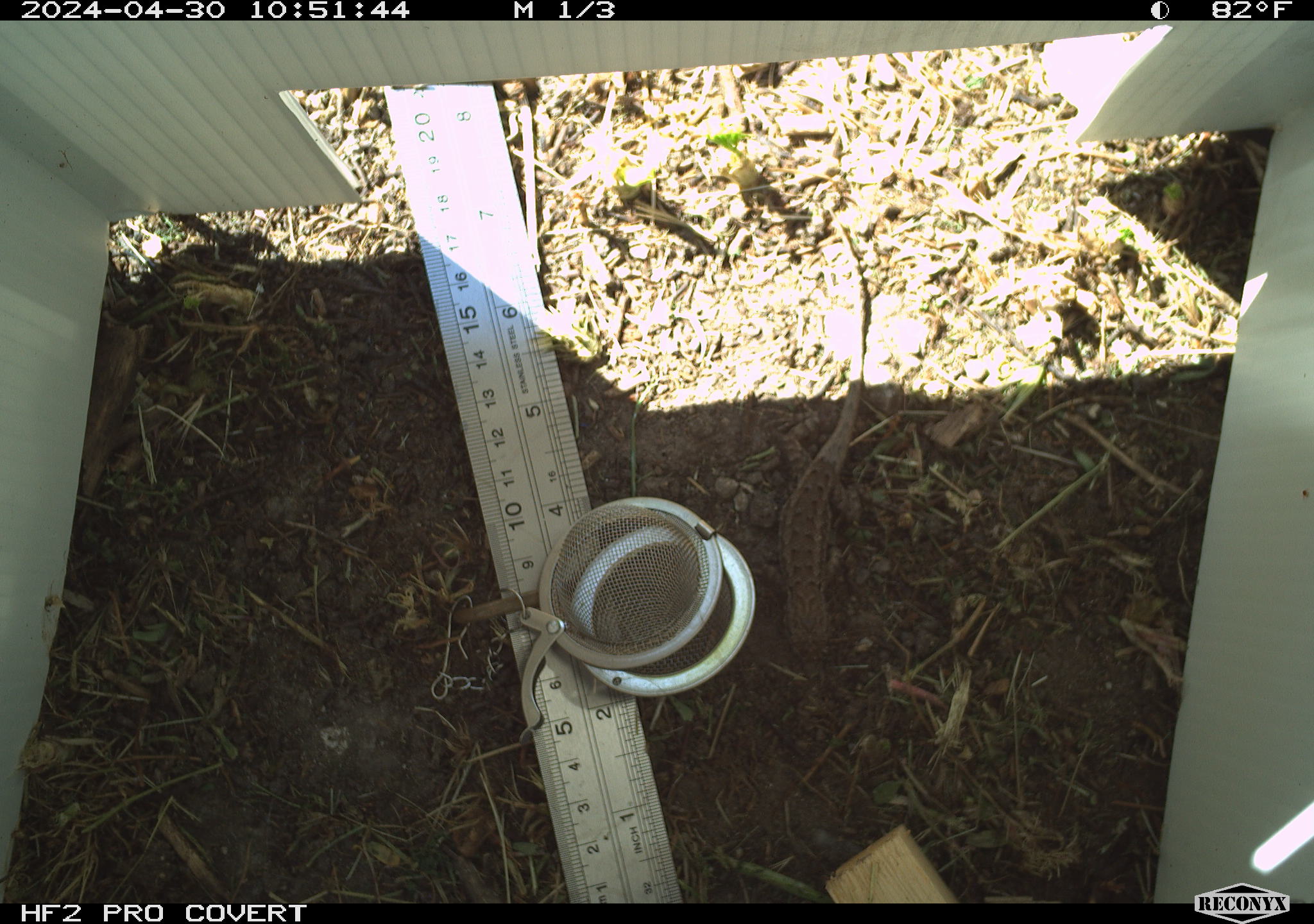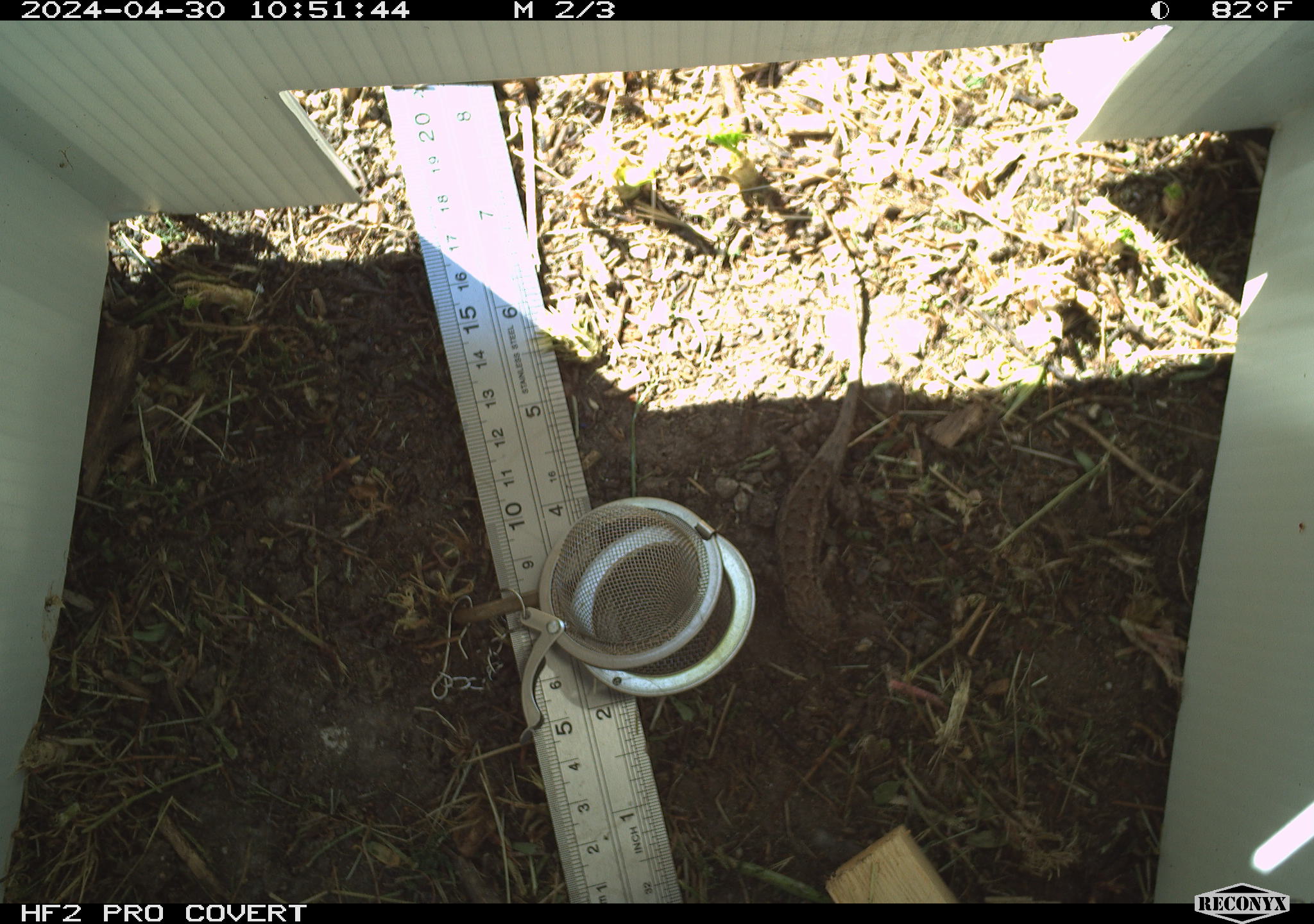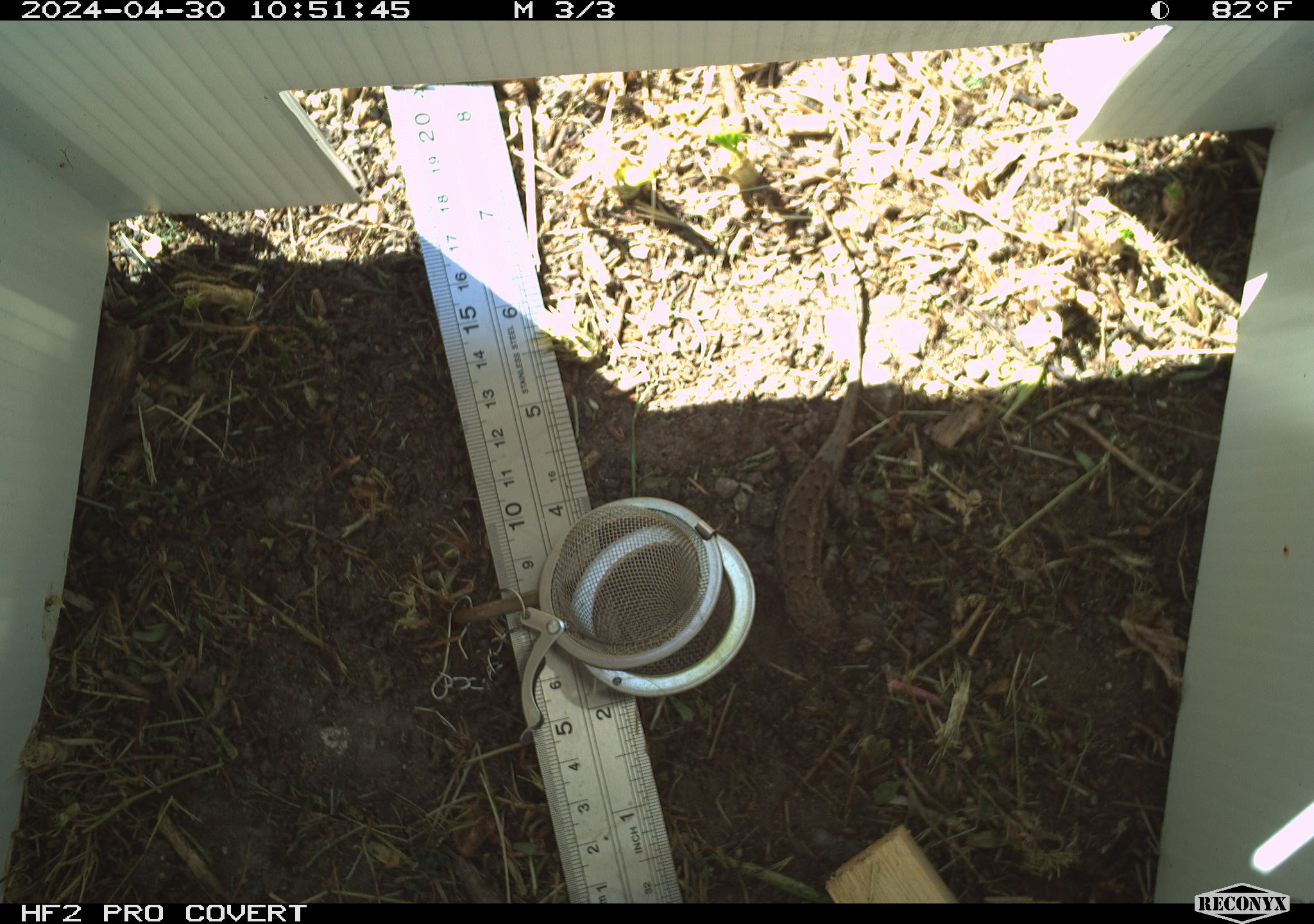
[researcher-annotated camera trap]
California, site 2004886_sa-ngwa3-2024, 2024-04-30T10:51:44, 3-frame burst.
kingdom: Animalia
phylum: Chordata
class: Reptilia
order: Squamata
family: Phrynosomatidae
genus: Sceloporus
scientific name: Sceloporus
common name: spiny lizards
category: sceloporus species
Sceloporus species (spiny lizards) (Sceloporus).